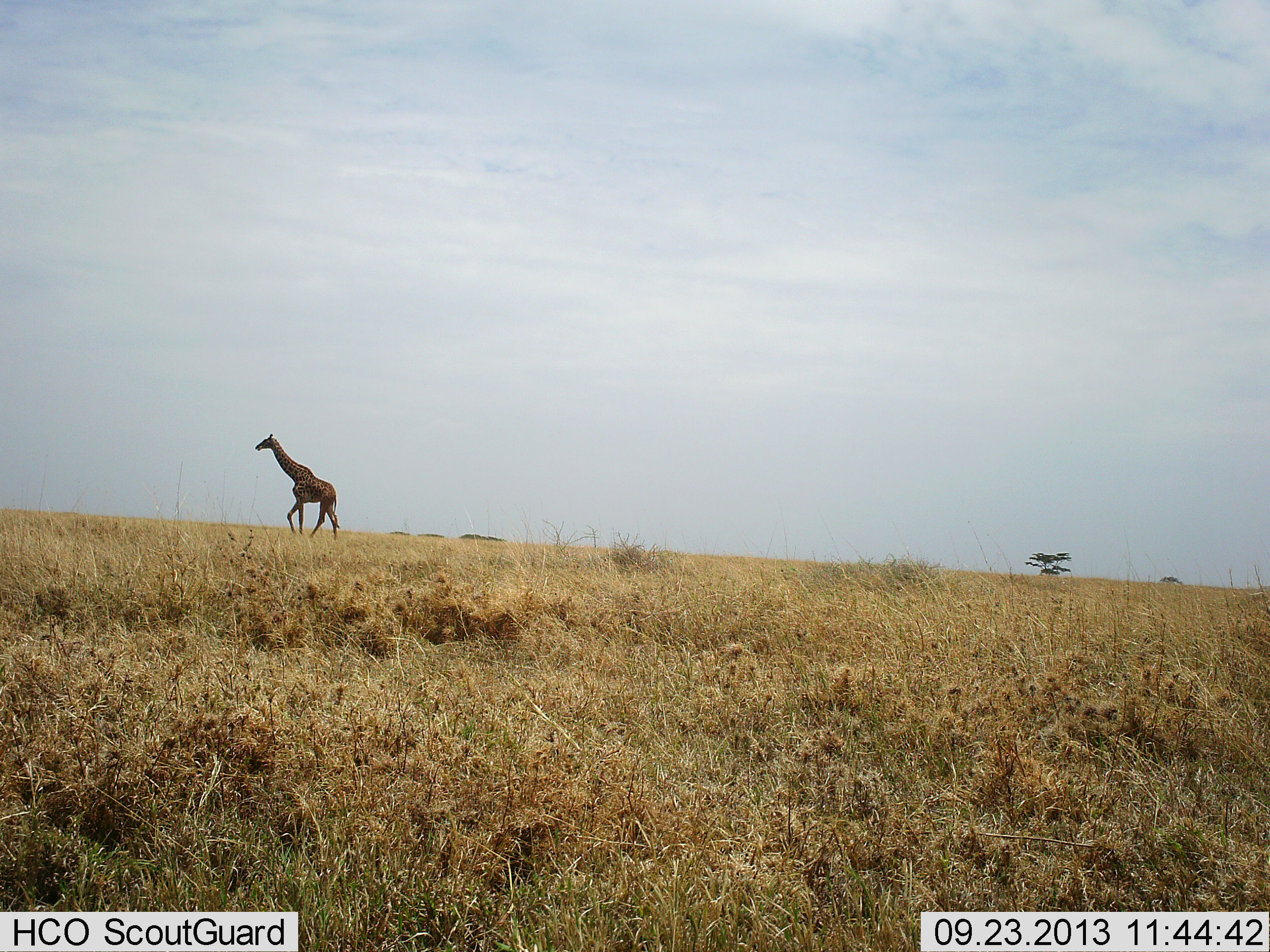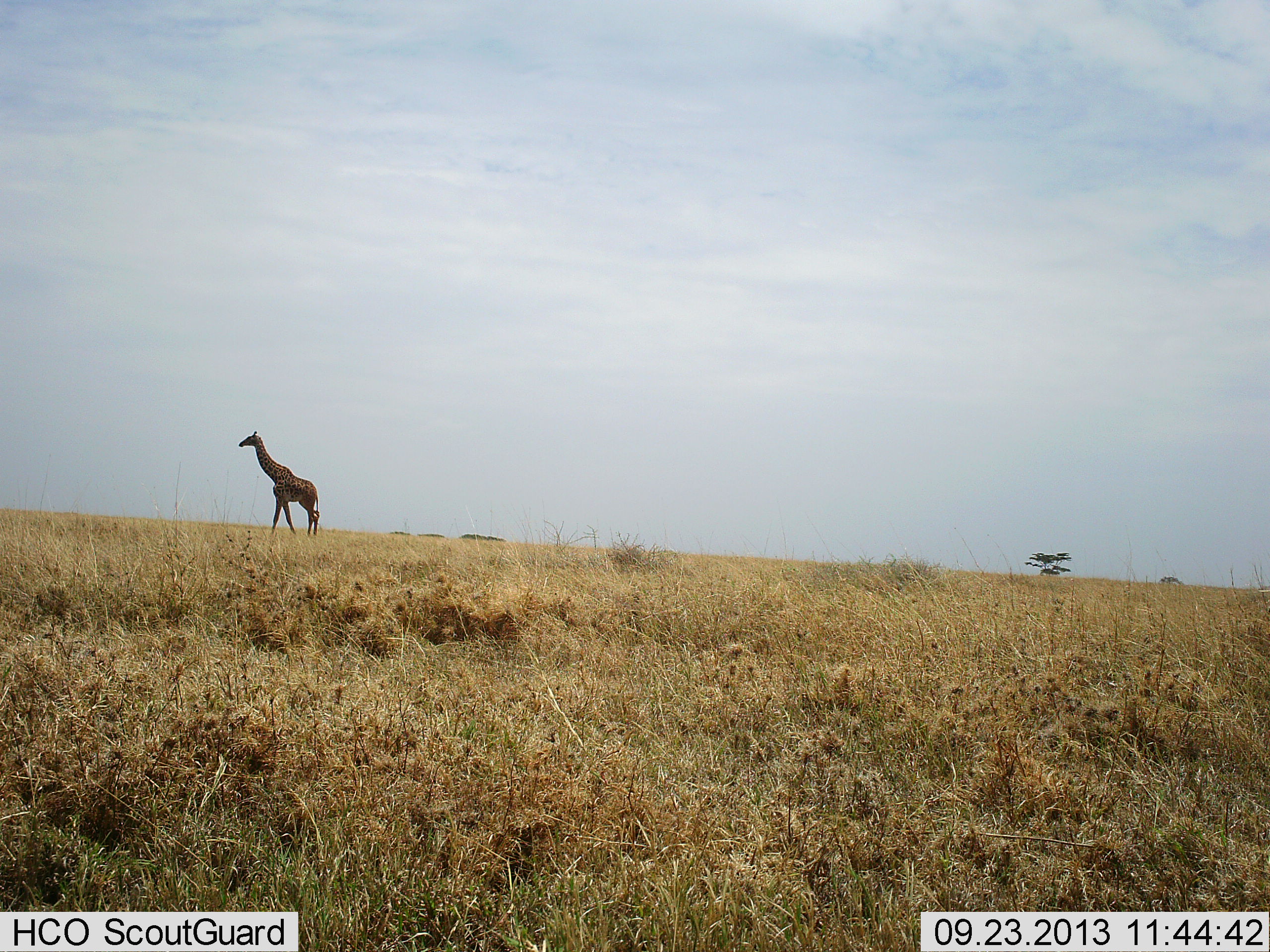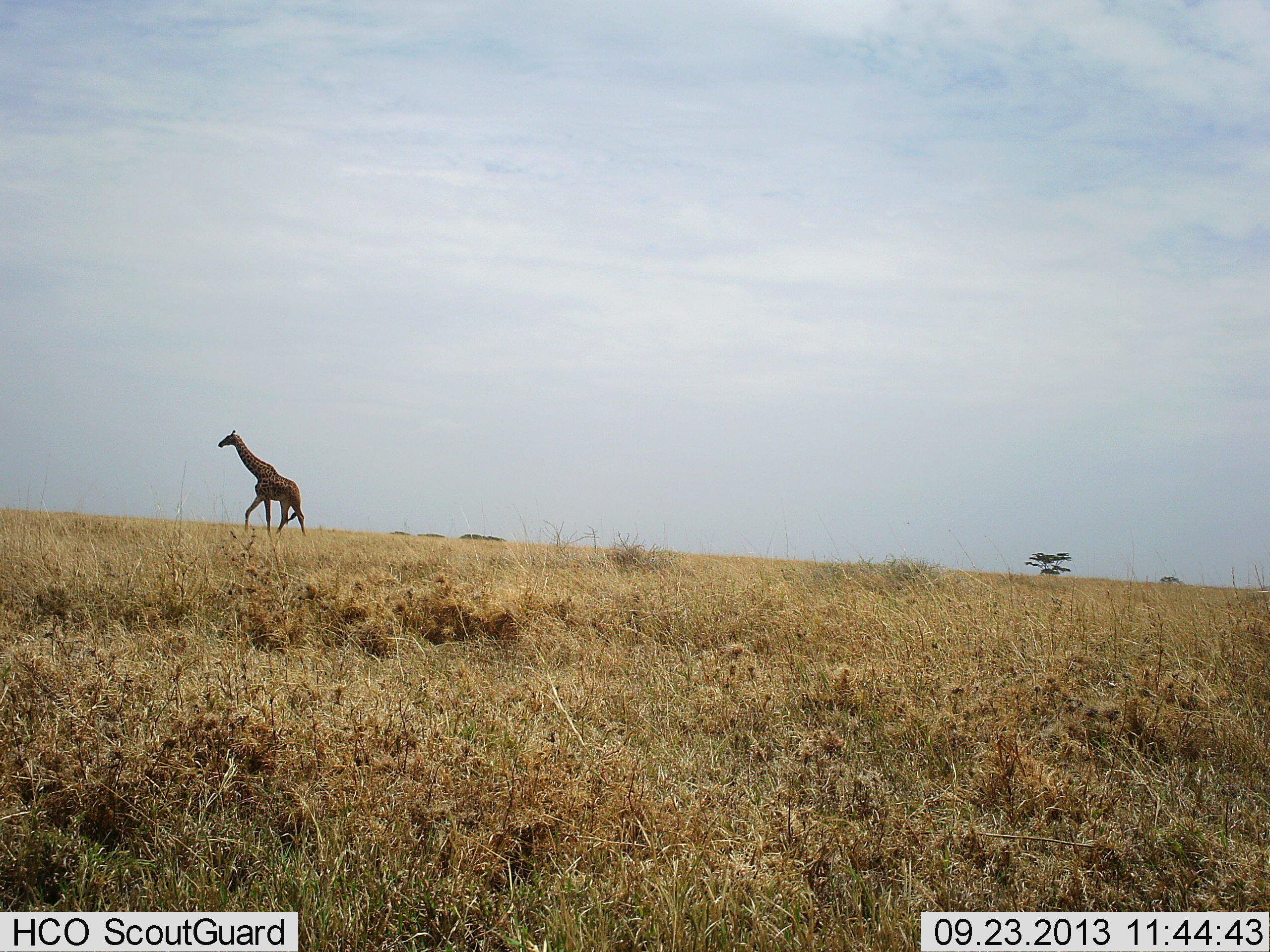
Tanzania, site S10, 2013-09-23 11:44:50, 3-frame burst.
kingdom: Animalia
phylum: Chordata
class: Mammalia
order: Artiodactyla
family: Giraffidae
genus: Giraffa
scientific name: Giraffa camelopardalis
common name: giraffe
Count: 1.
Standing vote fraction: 6%.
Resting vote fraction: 0%.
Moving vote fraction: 94%.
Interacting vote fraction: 0%.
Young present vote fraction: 0%.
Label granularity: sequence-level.